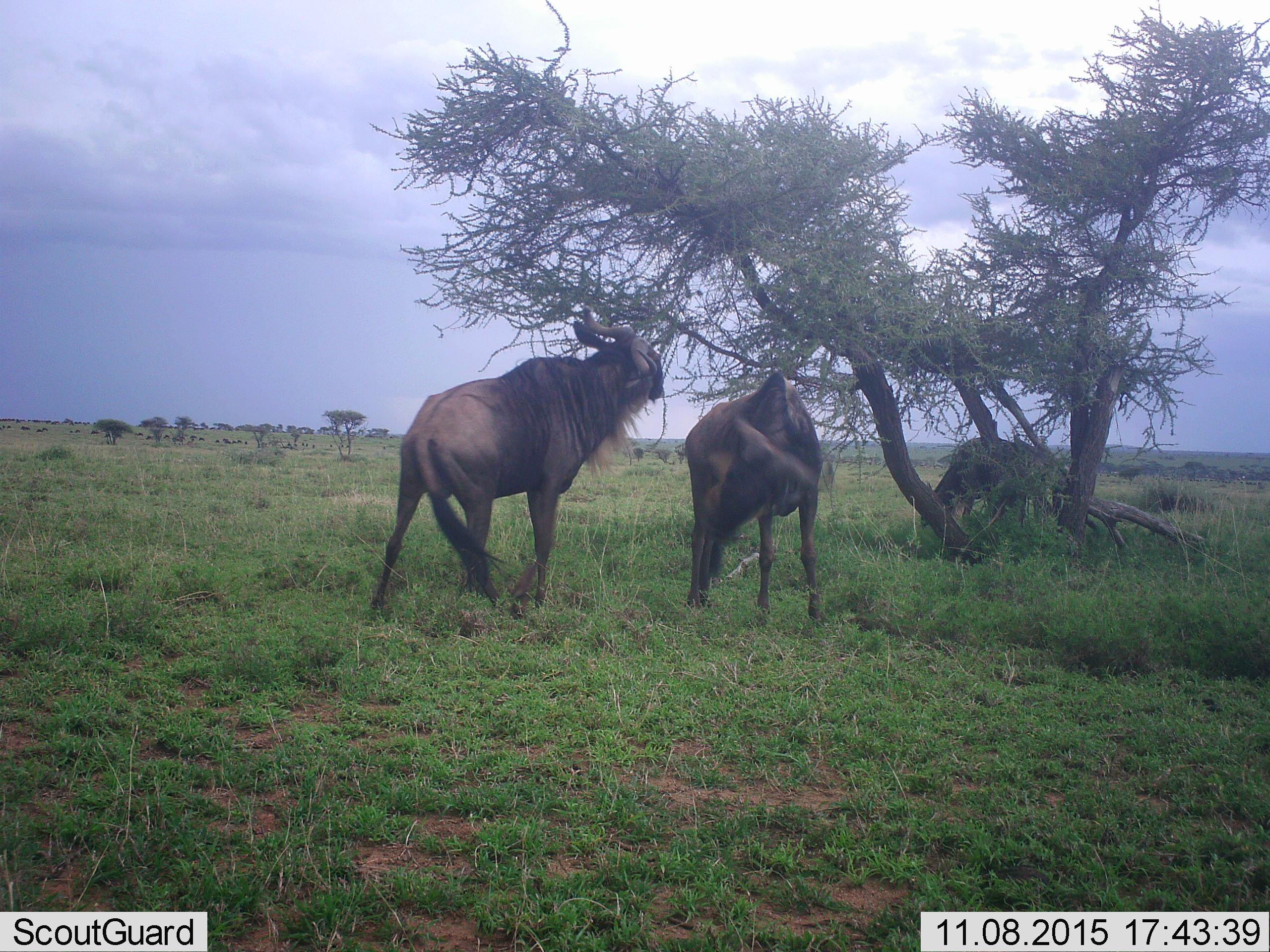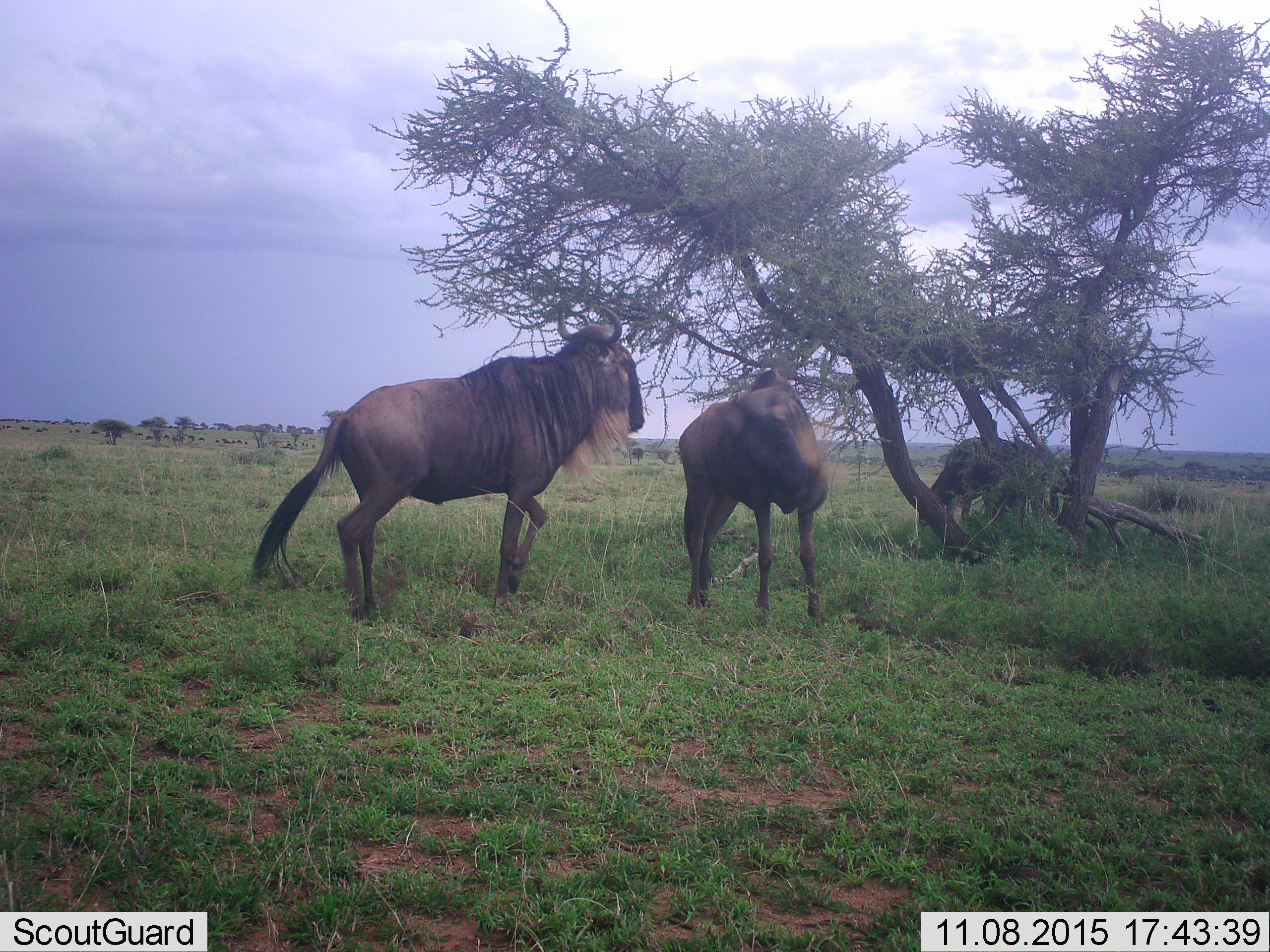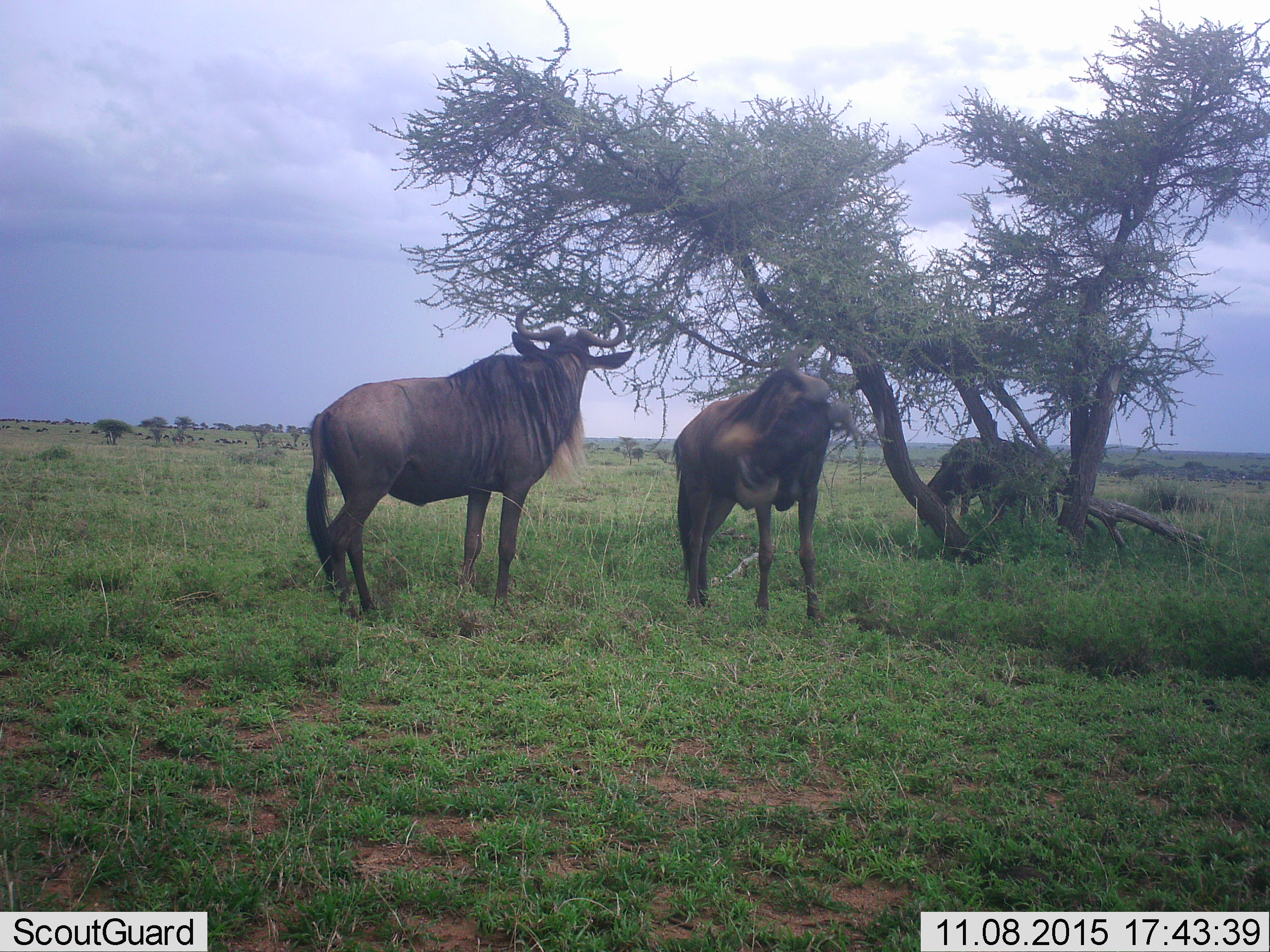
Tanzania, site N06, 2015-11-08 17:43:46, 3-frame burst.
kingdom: Animalia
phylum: Chordata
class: Mammalia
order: Artiodactyla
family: Bovidae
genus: Connochaetes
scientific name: Connochaetes taurinus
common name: blue wildebeest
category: wildebeest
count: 3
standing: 75%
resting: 0%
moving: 62%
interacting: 12%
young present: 0%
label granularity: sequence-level